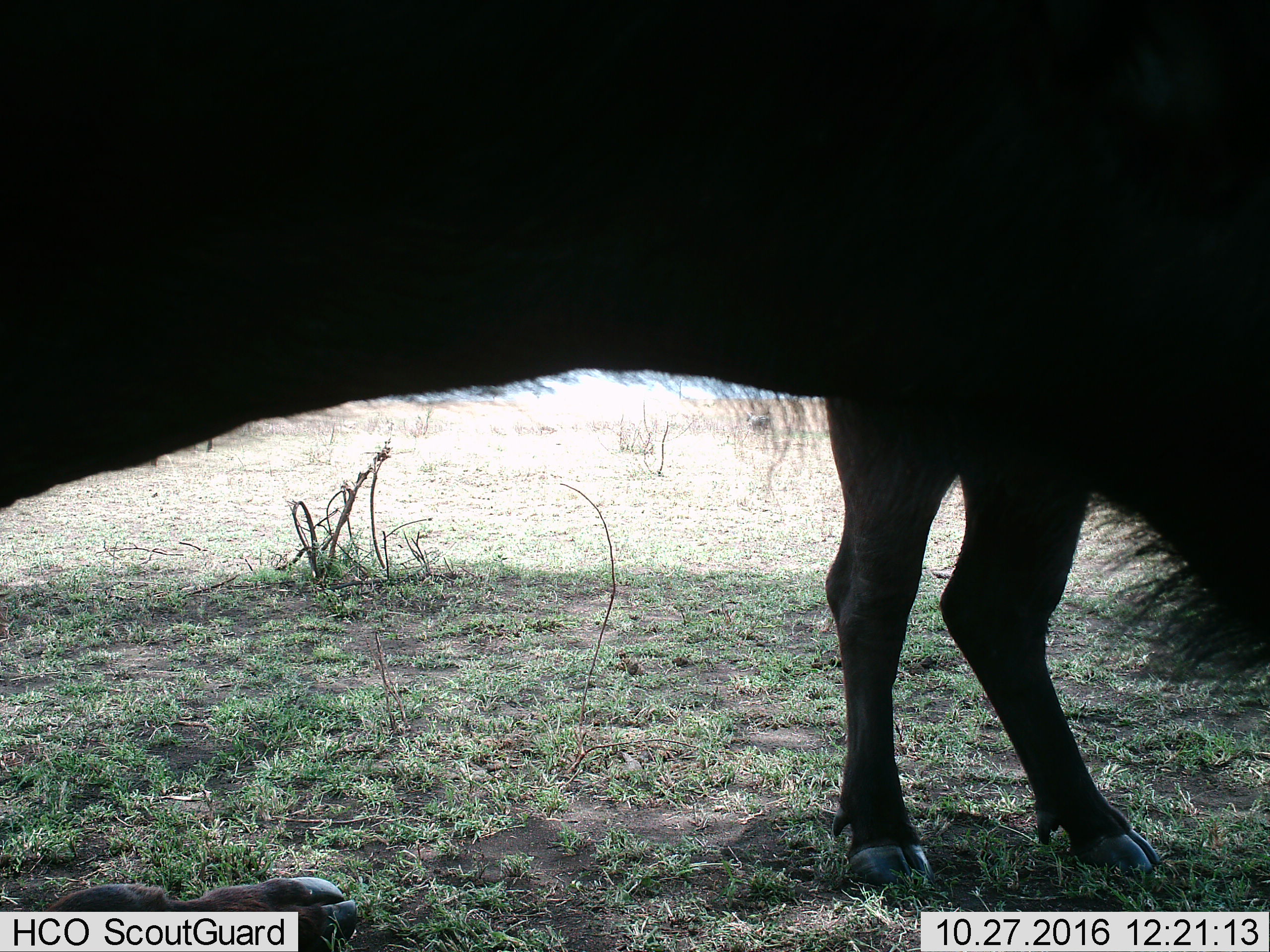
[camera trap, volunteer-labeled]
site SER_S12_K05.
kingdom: Animalia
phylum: Chordata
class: Mammalia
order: Artiodactyla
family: Bovidae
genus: Syncerus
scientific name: Syncerus caffer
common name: african buffalo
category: buffalo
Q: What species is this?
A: Buffalo (african buffalo) (Syncerus caffer).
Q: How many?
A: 3.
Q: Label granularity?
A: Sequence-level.